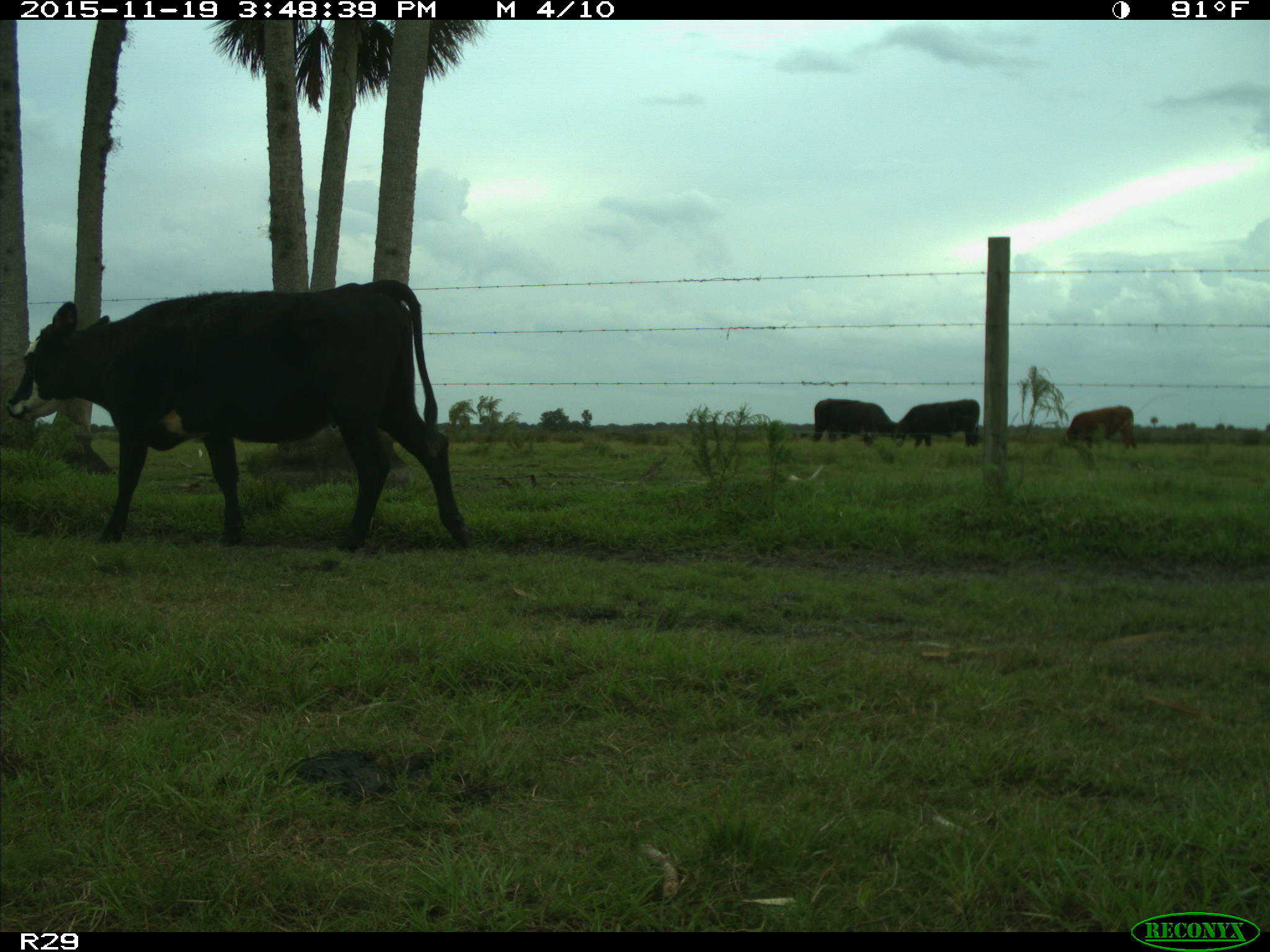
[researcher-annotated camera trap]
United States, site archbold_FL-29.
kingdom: Animalia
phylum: Chordata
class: Mammalia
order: Artiodactyla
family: Bovidae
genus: Bos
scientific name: Bos taurus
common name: domestic cow